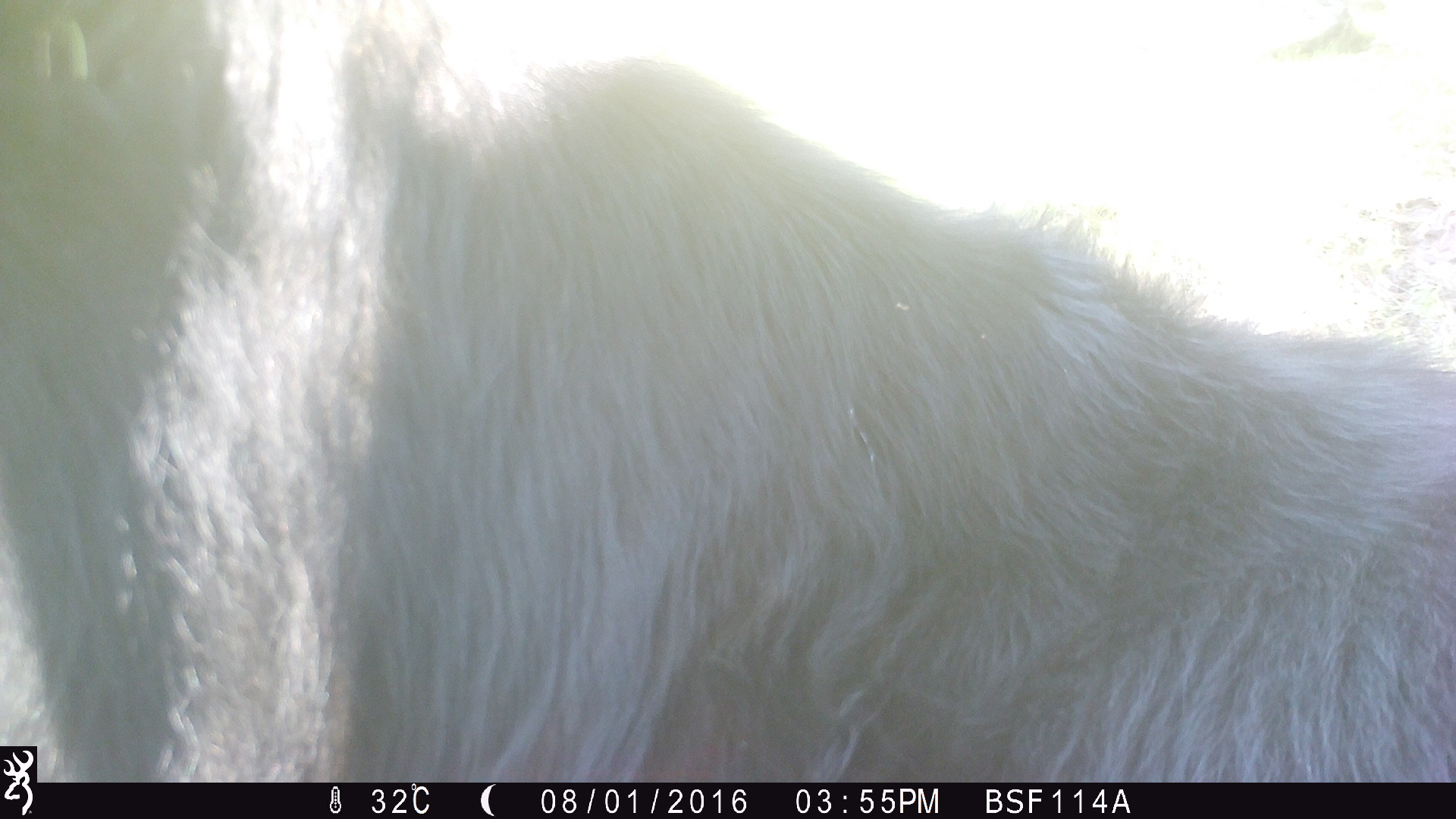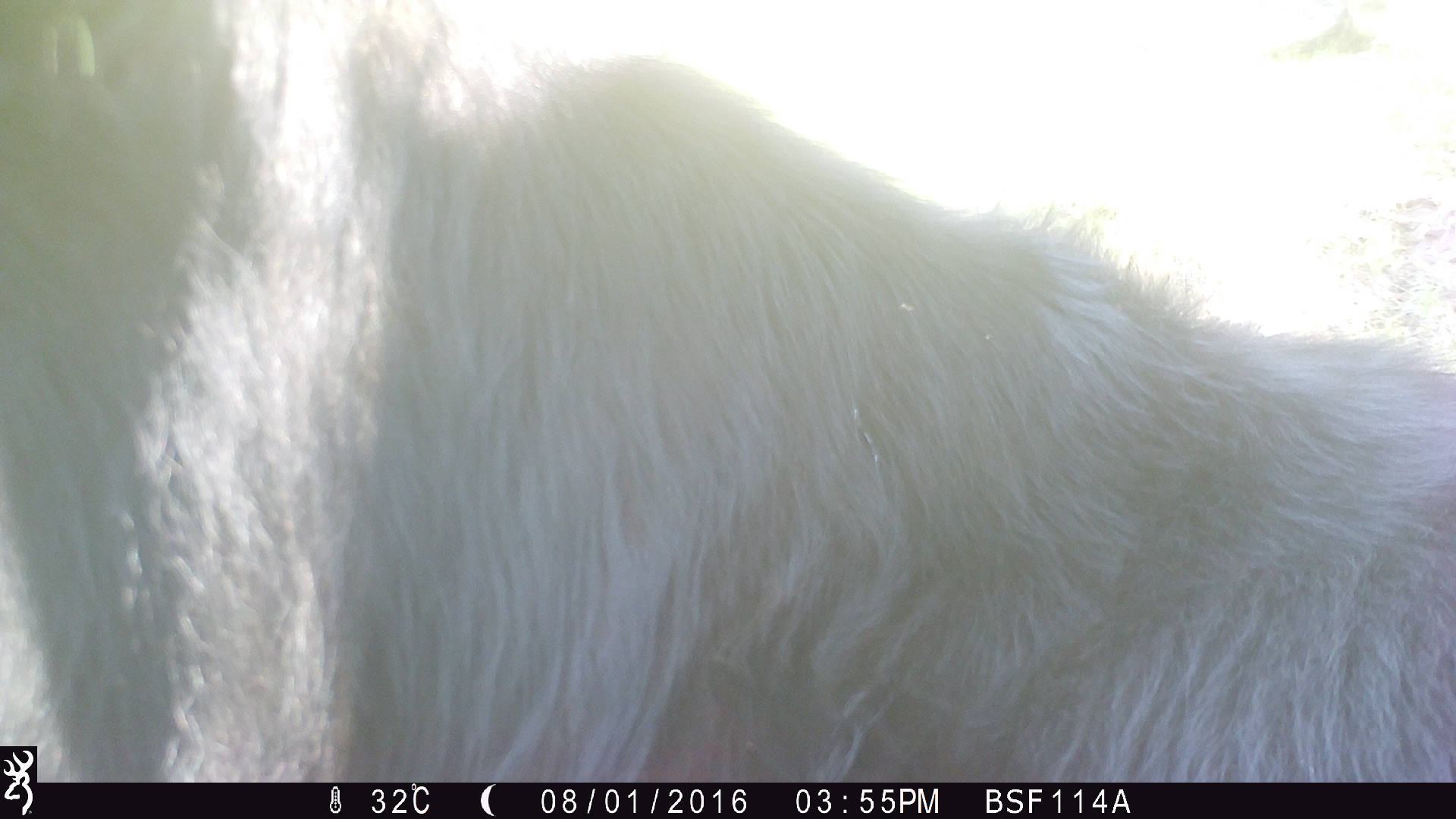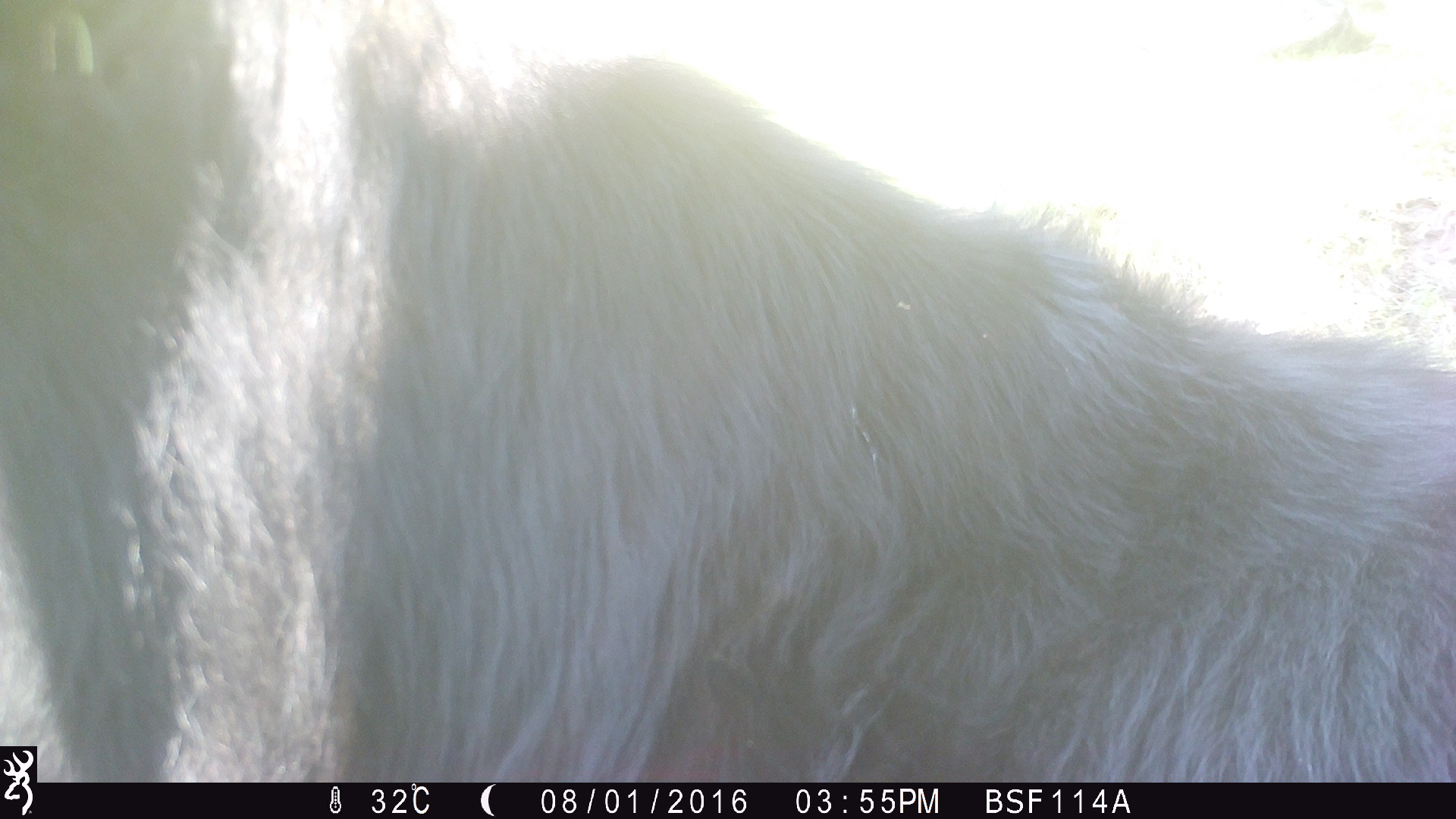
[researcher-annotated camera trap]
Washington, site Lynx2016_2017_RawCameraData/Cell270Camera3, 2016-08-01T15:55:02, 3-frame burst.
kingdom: Animalia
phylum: Chordata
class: Mammalia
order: Artiodactyla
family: Bovidae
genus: Bos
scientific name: Bos taurus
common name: domestic cattle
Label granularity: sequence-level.